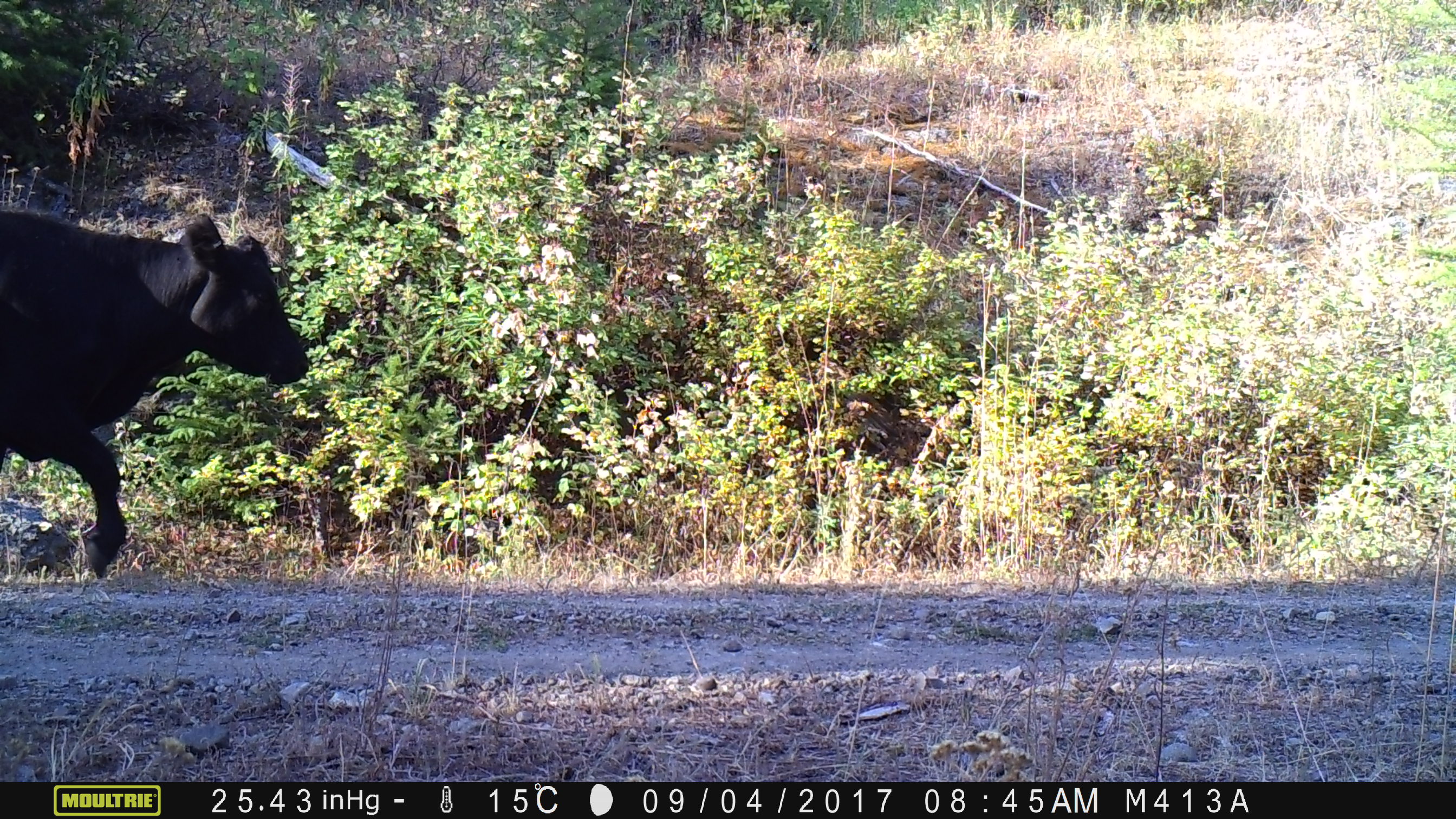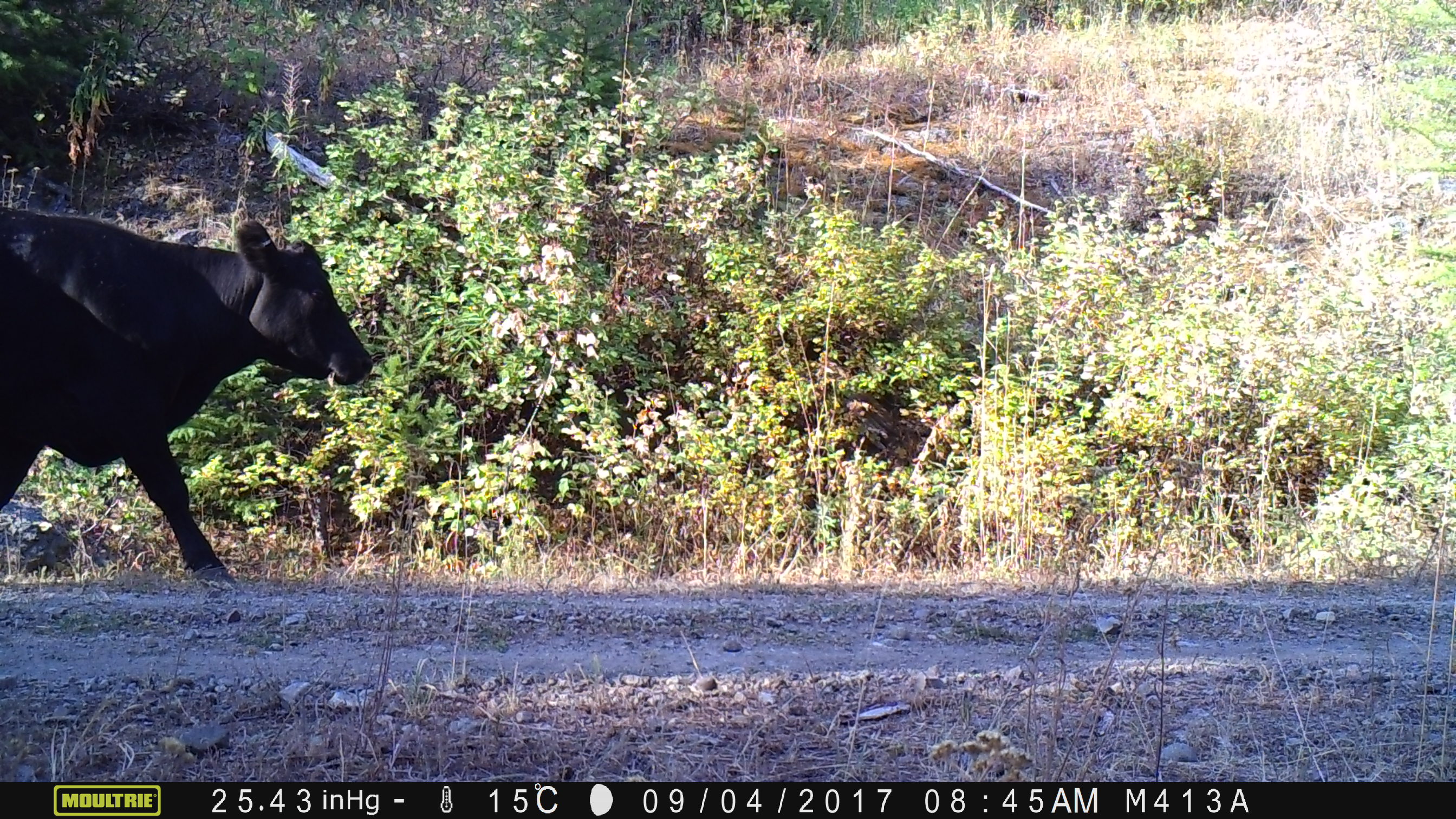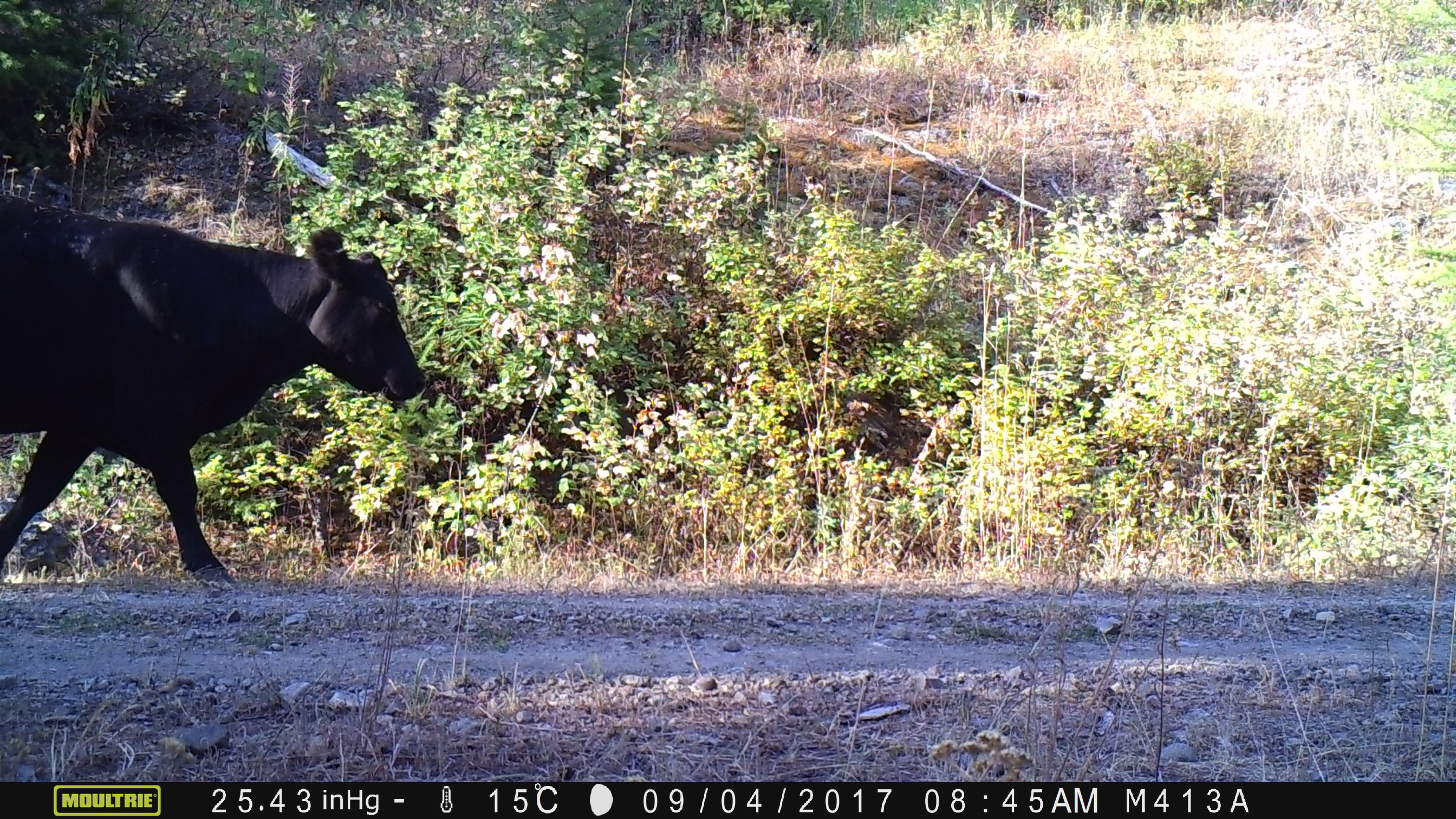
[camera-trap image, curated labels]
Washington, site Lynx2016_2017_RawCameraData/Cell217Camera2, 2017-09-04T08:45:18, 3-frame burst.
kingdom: Animalia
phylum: Chordata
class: Mammalia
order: Artiodactyla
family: Bovidae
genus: Bos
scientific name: Bos taurus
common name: domestic cattle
Domestic cattle (Bos taurus). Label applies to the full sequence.